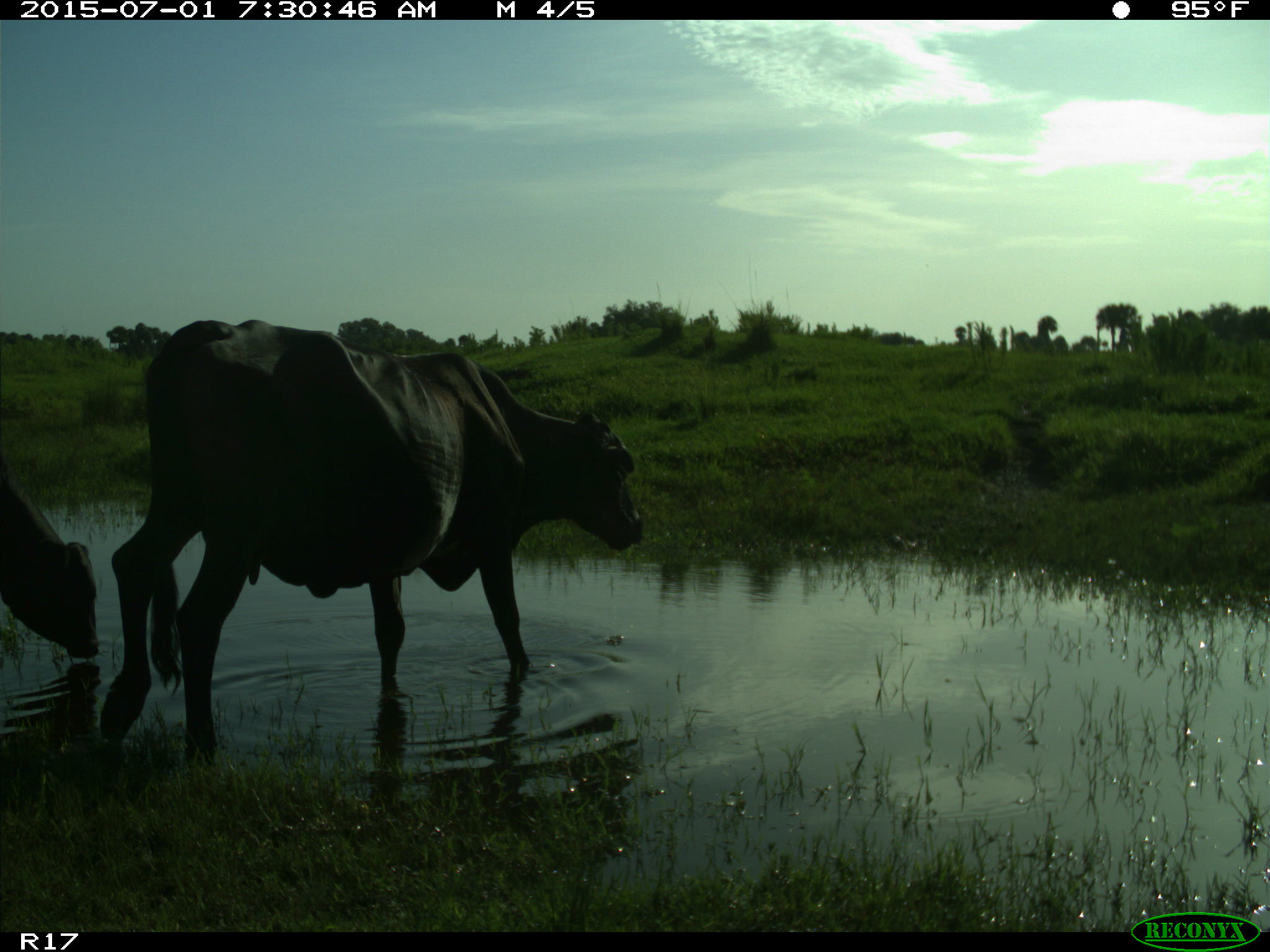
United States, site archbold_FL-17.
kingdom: Animalia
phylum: Chordata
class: Mammalia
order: Artiodactyla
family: Bovidae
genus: Bos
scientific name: Bos taurus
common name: domestic cow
Bos taurus (domestic cow).